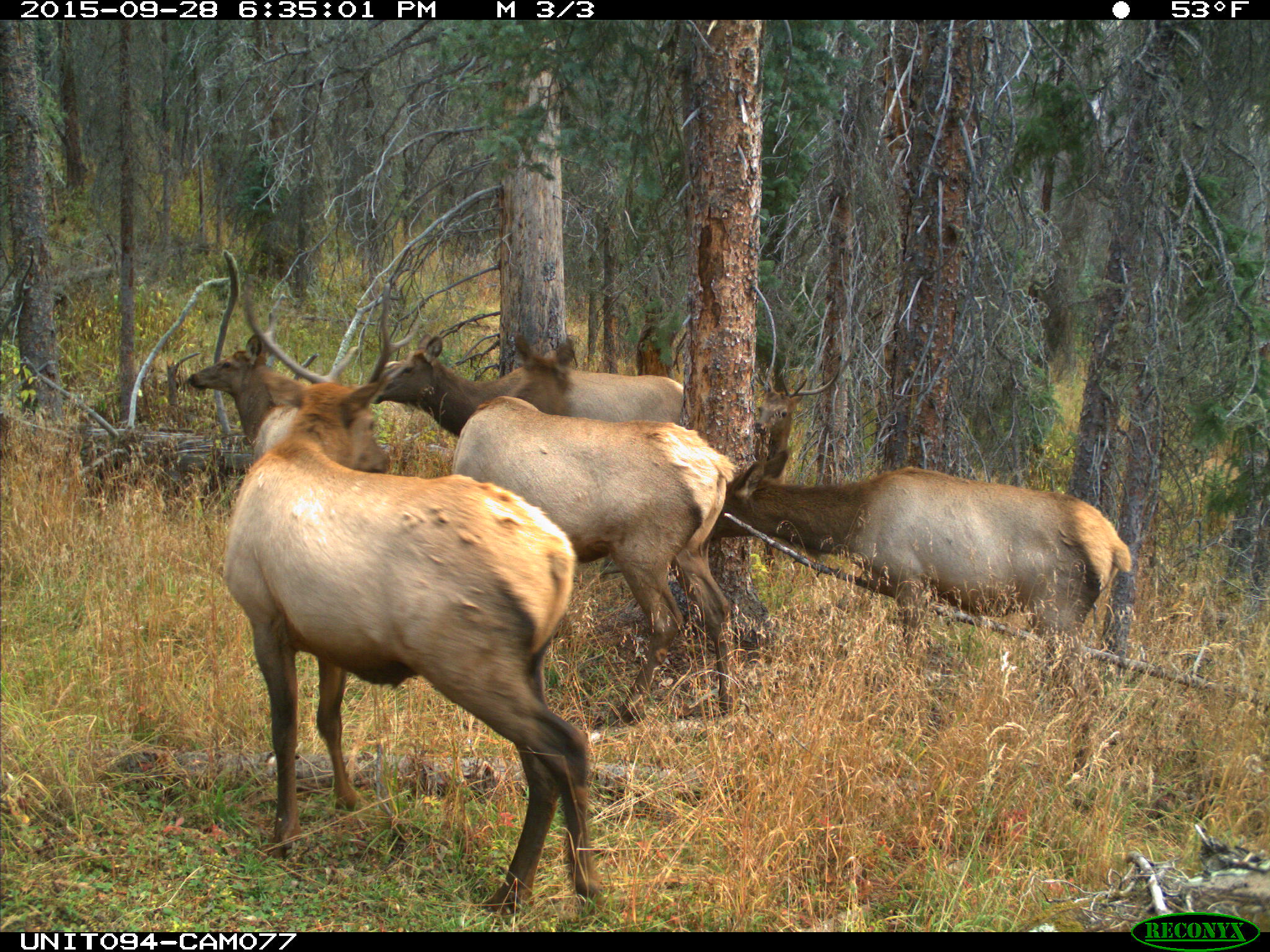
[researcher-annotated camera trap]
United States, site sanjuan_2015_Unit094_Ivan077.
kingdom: Animalia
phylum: Chordata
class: Mammalia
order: Artiodactyla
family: Cervidae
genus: Cervus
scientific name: Cervus elaphus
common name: red deer